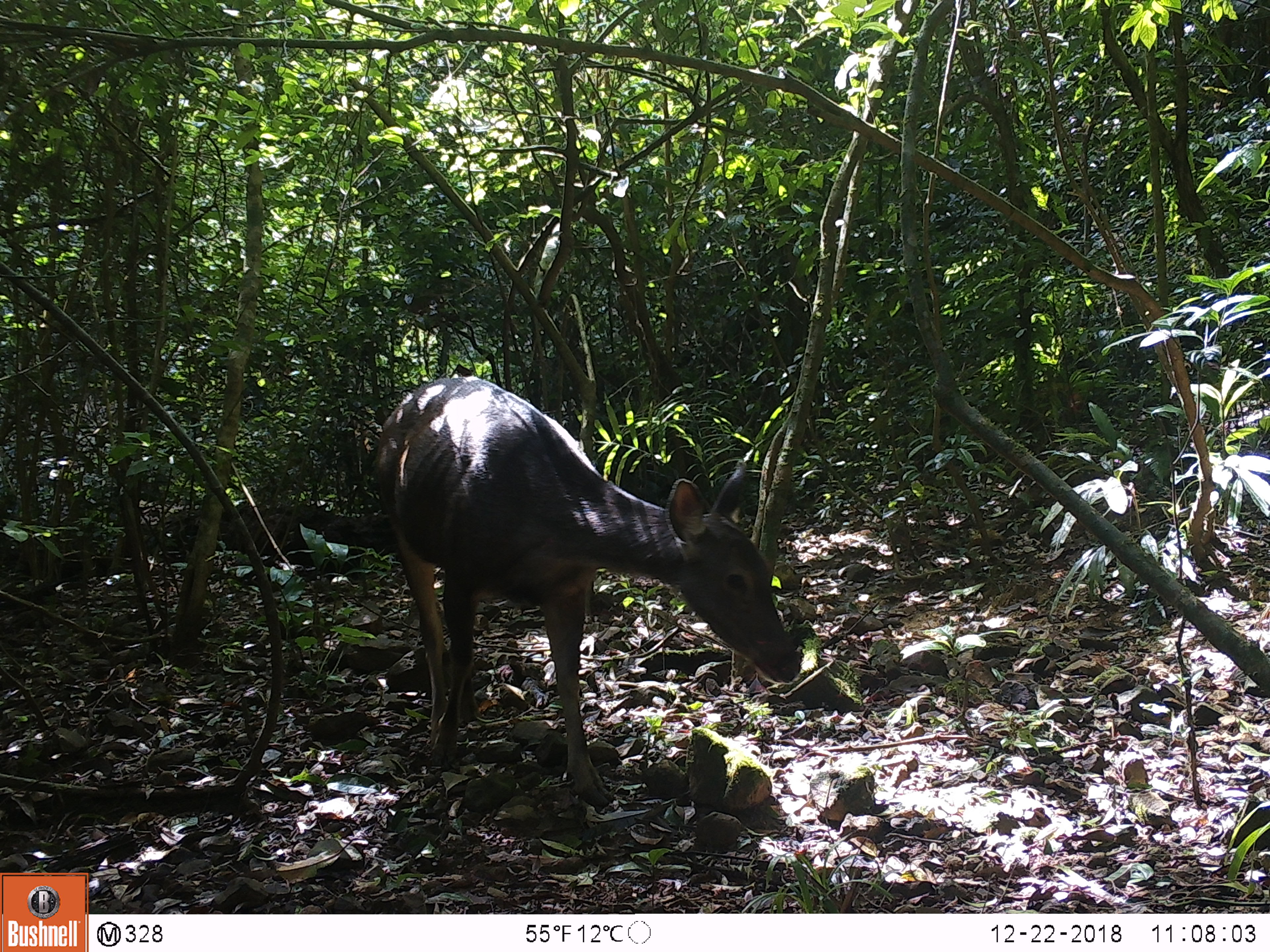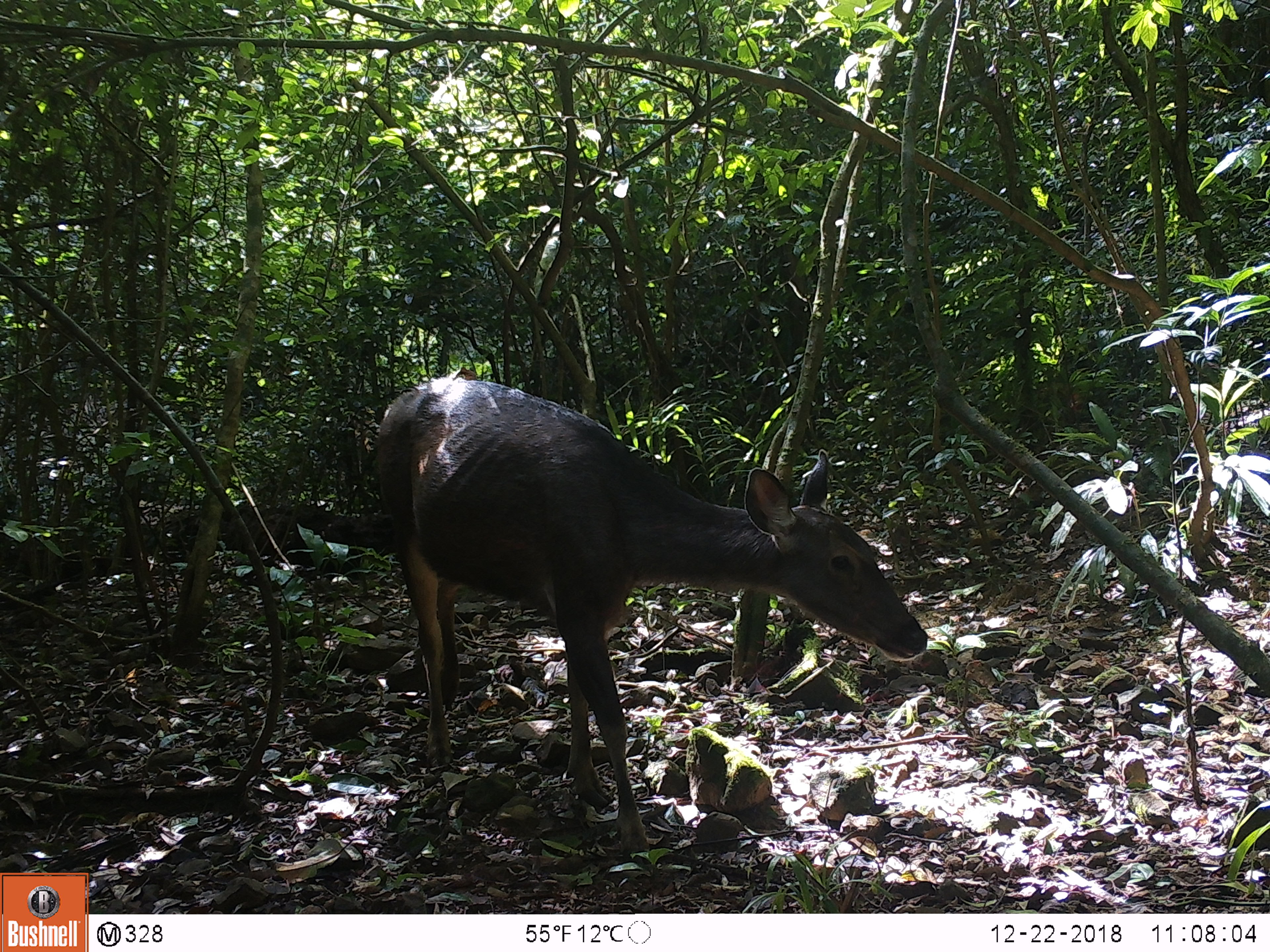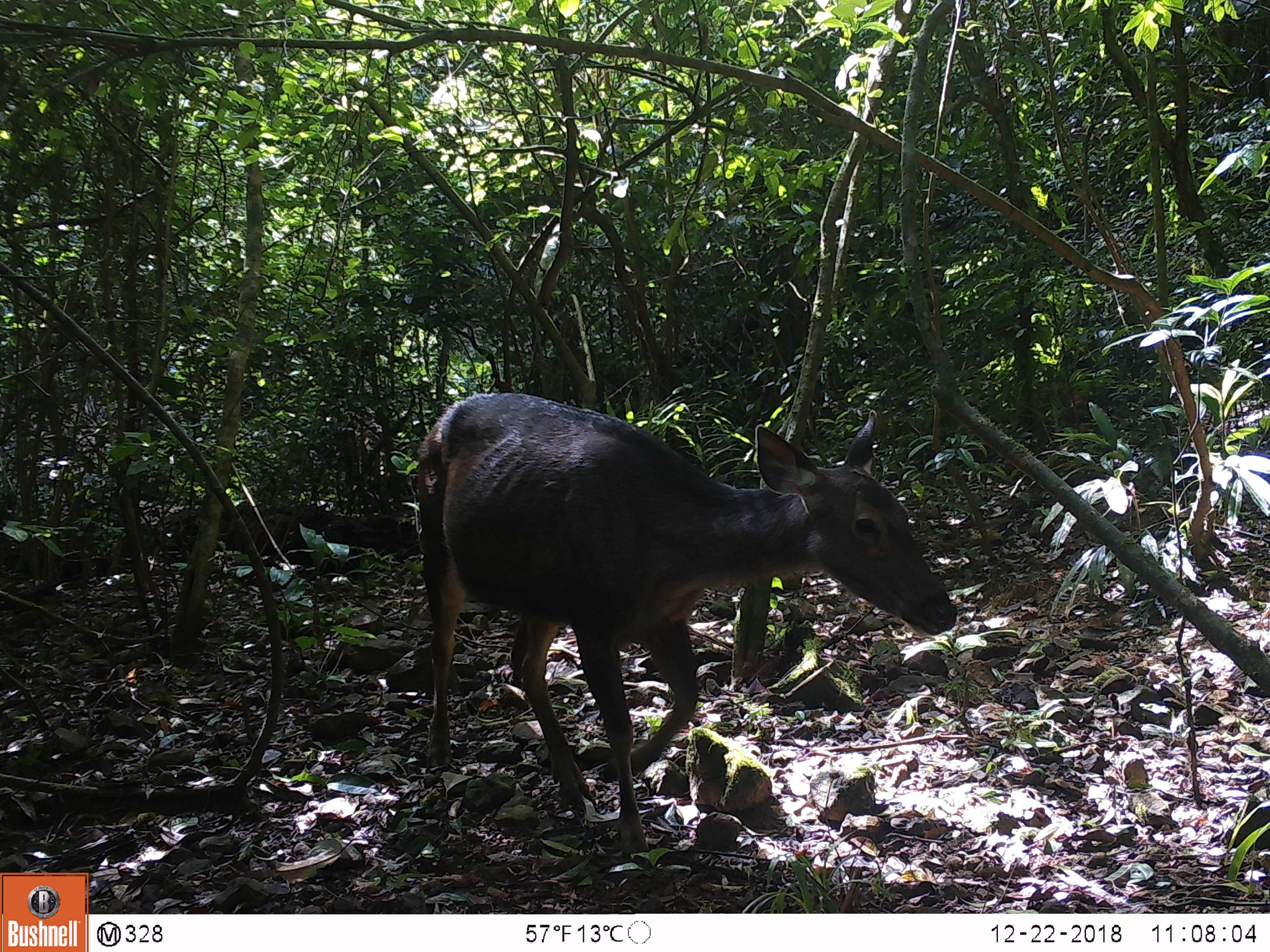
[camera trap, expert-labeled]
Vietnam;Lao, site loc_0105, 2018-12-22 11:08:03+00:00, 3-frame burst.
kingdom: Animalia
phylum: Chordata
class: Mammalia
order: Artiodactyla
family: Cervidae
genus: Rusa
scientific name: Rusa unicolor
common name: sambar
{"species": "sambar (Rusa unicolor)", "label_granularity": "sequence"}